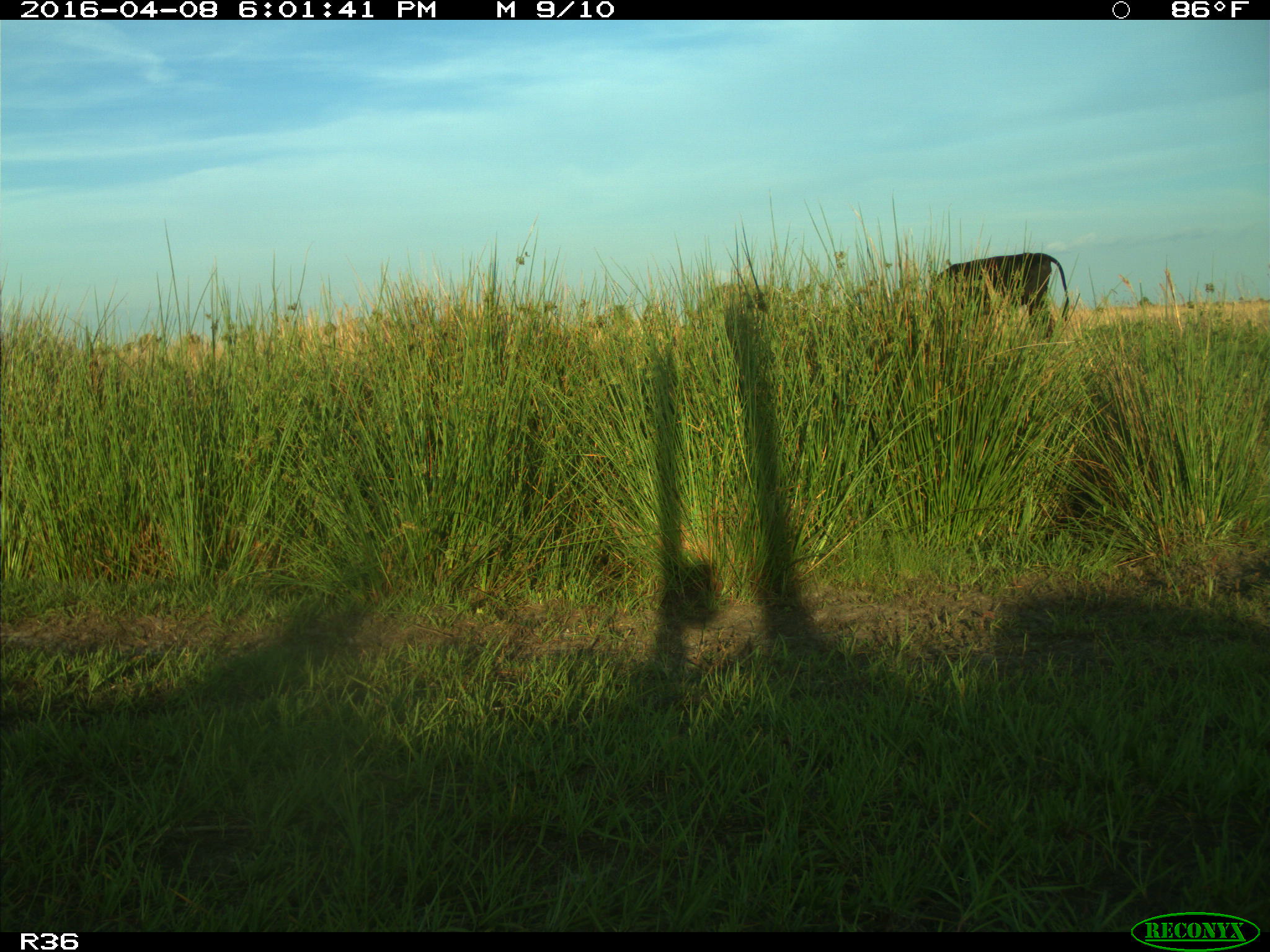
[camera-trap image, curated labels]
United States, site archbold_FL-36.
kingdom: Animalia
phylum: Chordata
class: Mammalia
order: Artiodactyla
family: Bovidae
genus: Bos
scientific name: Bos taurus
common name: domestic cow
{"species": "Bos taurus (domestic cow)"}